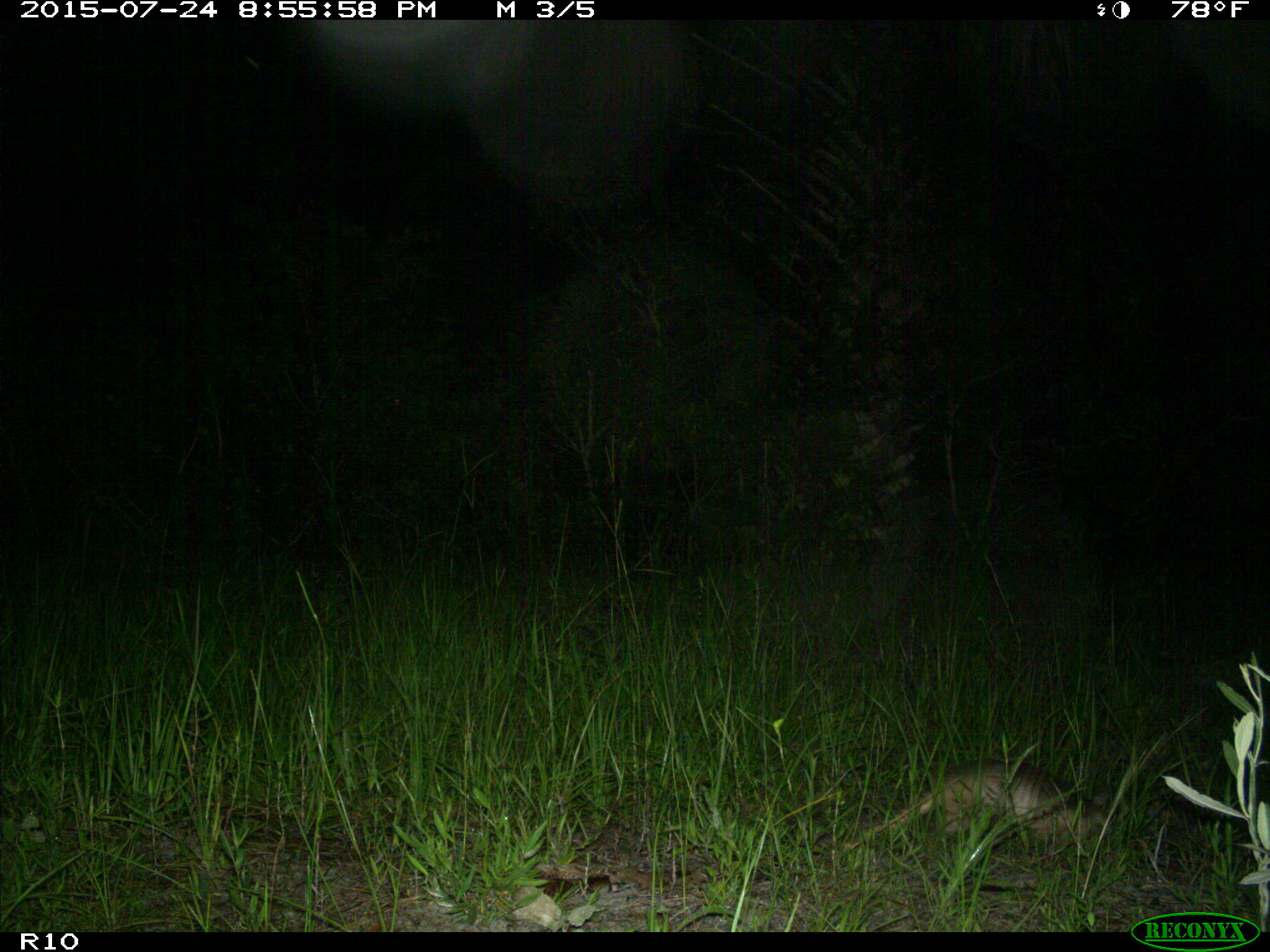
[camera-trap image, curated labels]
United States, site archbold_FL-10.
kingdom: Animalia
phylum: Chordata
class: Mammalia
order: Cingulata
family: Dasypodidae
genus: Dasypus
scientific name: Dasypus novemcinctus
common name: nine-banded armadillo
Dasypus novemcinctus (nine-banded armadillo).